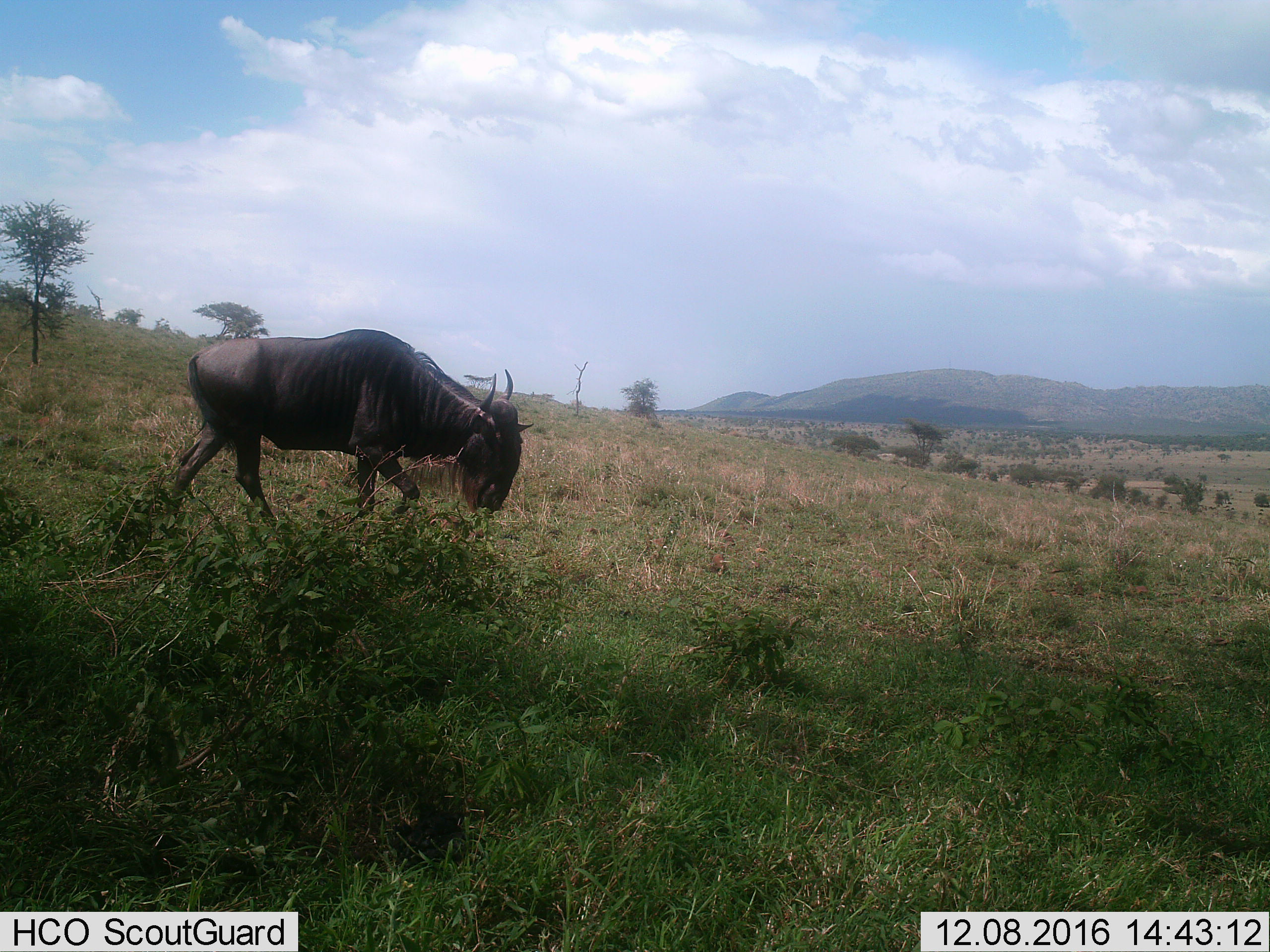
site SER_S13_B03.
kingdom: Animalia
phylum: Chordata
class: Mammalia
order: Artiodactyla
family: Bovidae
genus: Connochaetes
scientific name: Connochaetes taurinus taurinus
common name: blue wildebeest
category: wildebeestblue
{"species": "wildebeestblue (blue wildebeest) (Connochaetes taurinus taurinus)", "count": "1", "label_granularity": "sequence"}